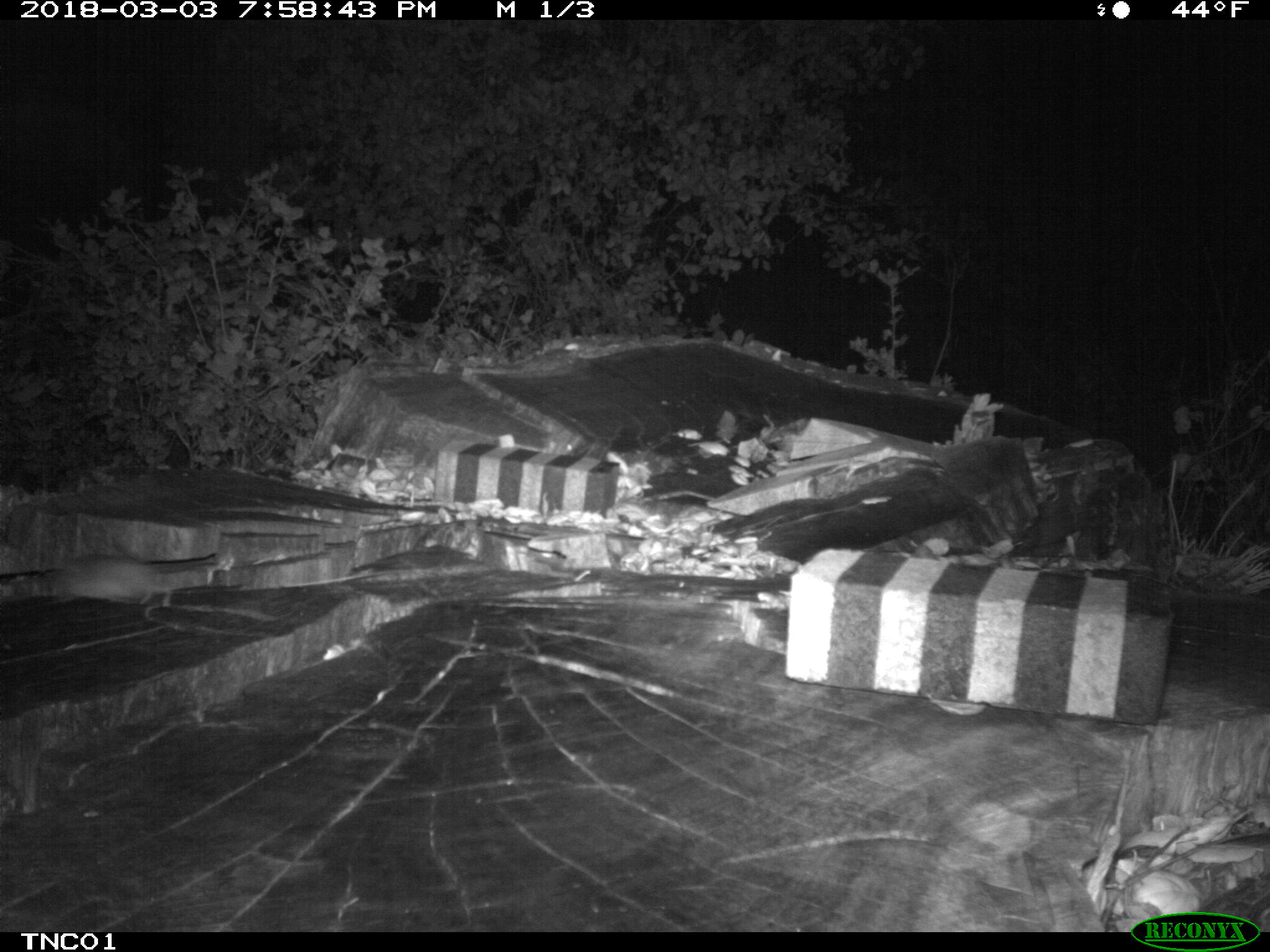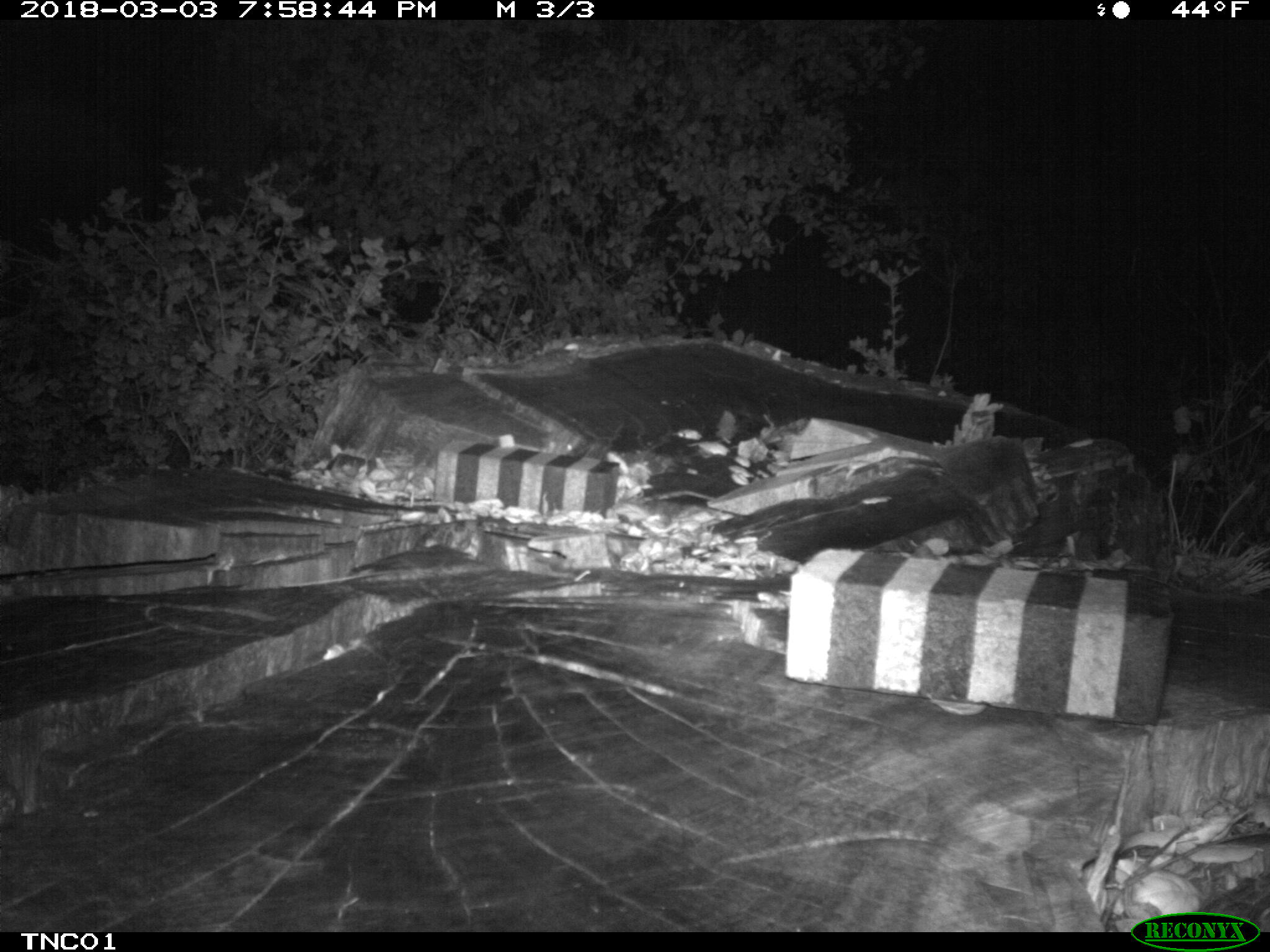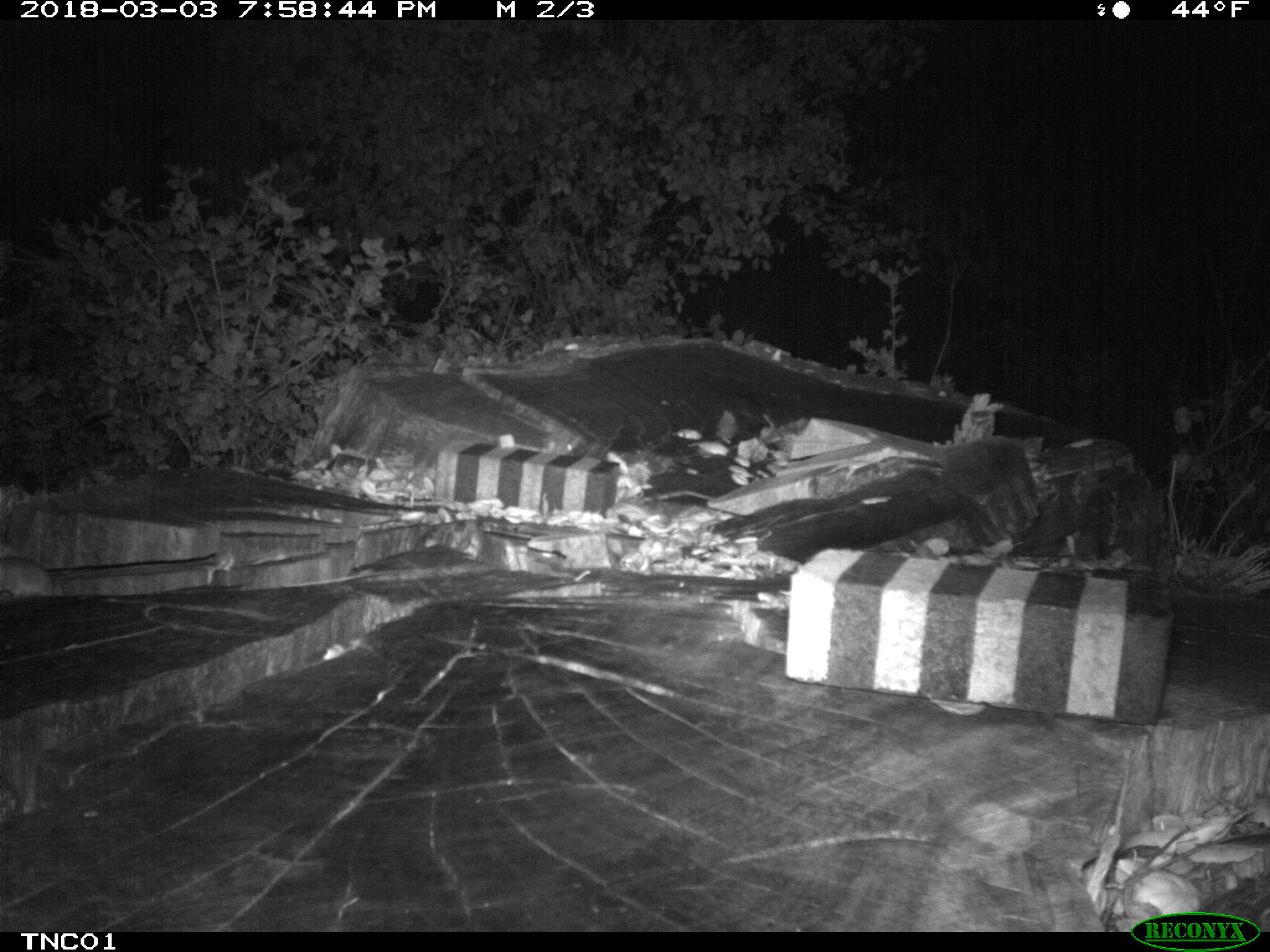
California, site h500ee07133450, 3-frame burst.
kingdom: Animalia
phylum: Chordata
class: Mammalia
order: Rodentia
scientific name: Rodentia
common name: rodent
Rodent (Rodentia).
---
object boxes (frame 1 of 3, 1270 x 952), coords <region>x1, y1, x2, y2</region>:
rodent: <region>47, 553, 174, 607</region>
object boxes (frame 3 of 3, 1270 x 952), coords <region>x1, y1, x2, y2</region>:
rodent: <region>0, 555, 64, 596</region>